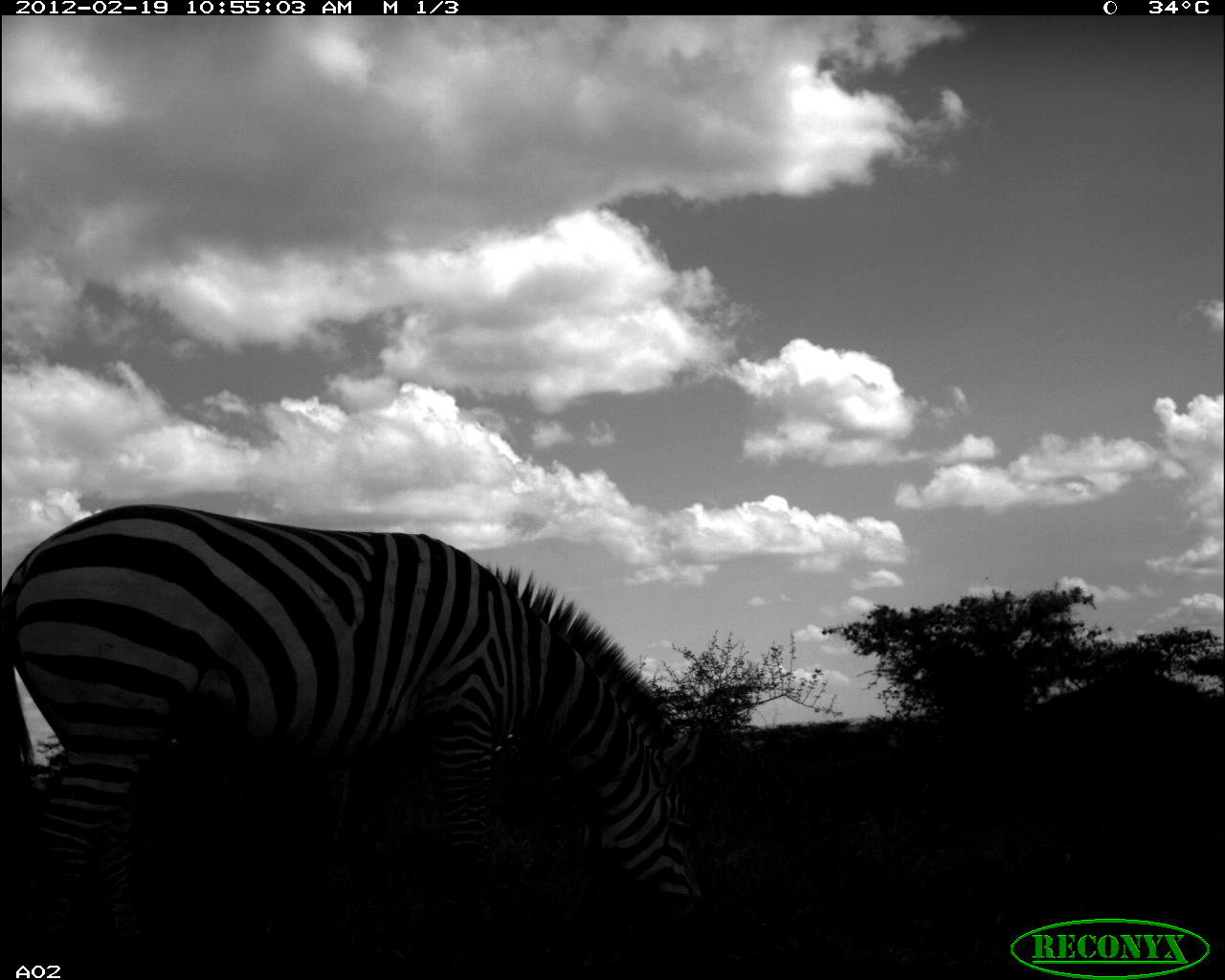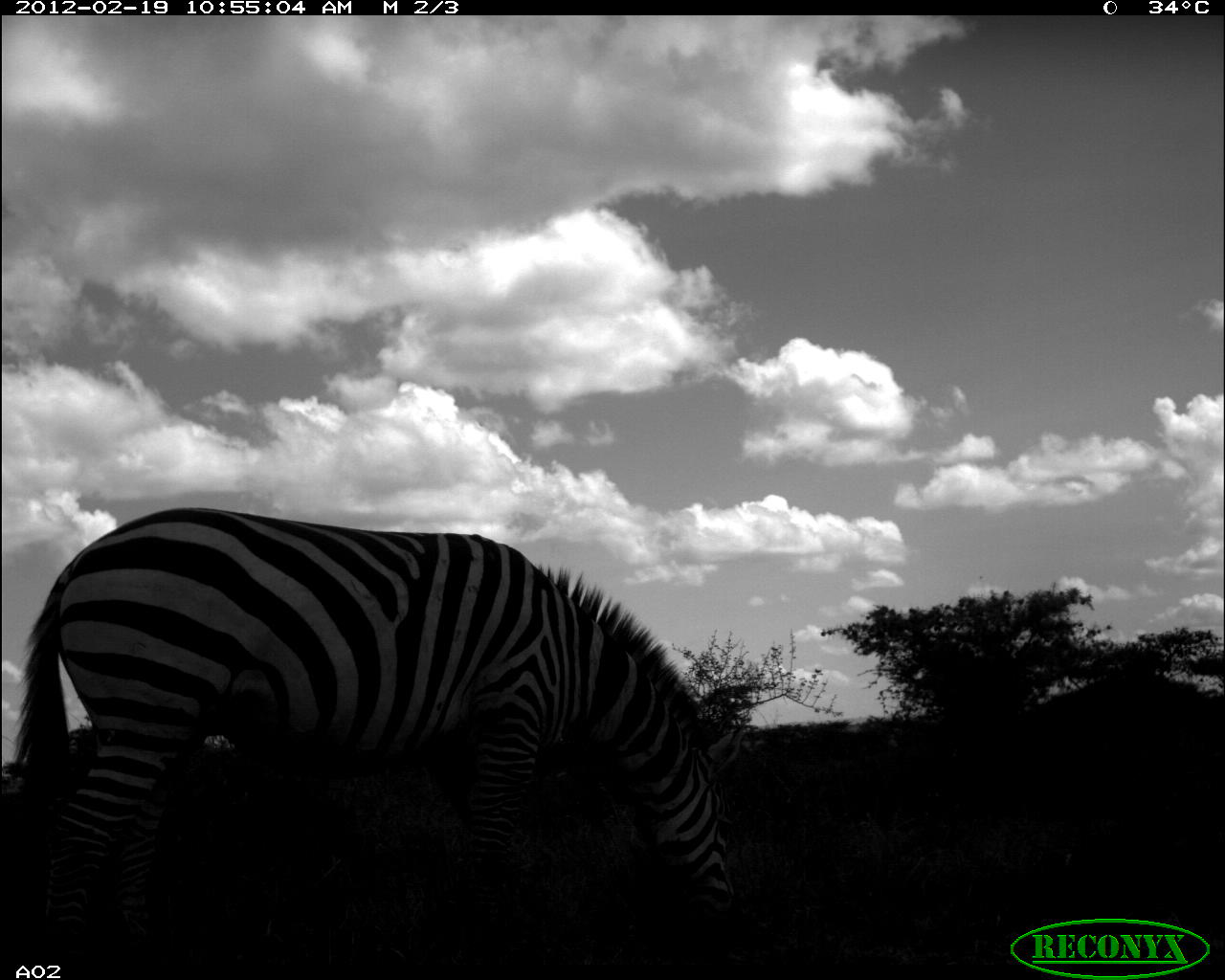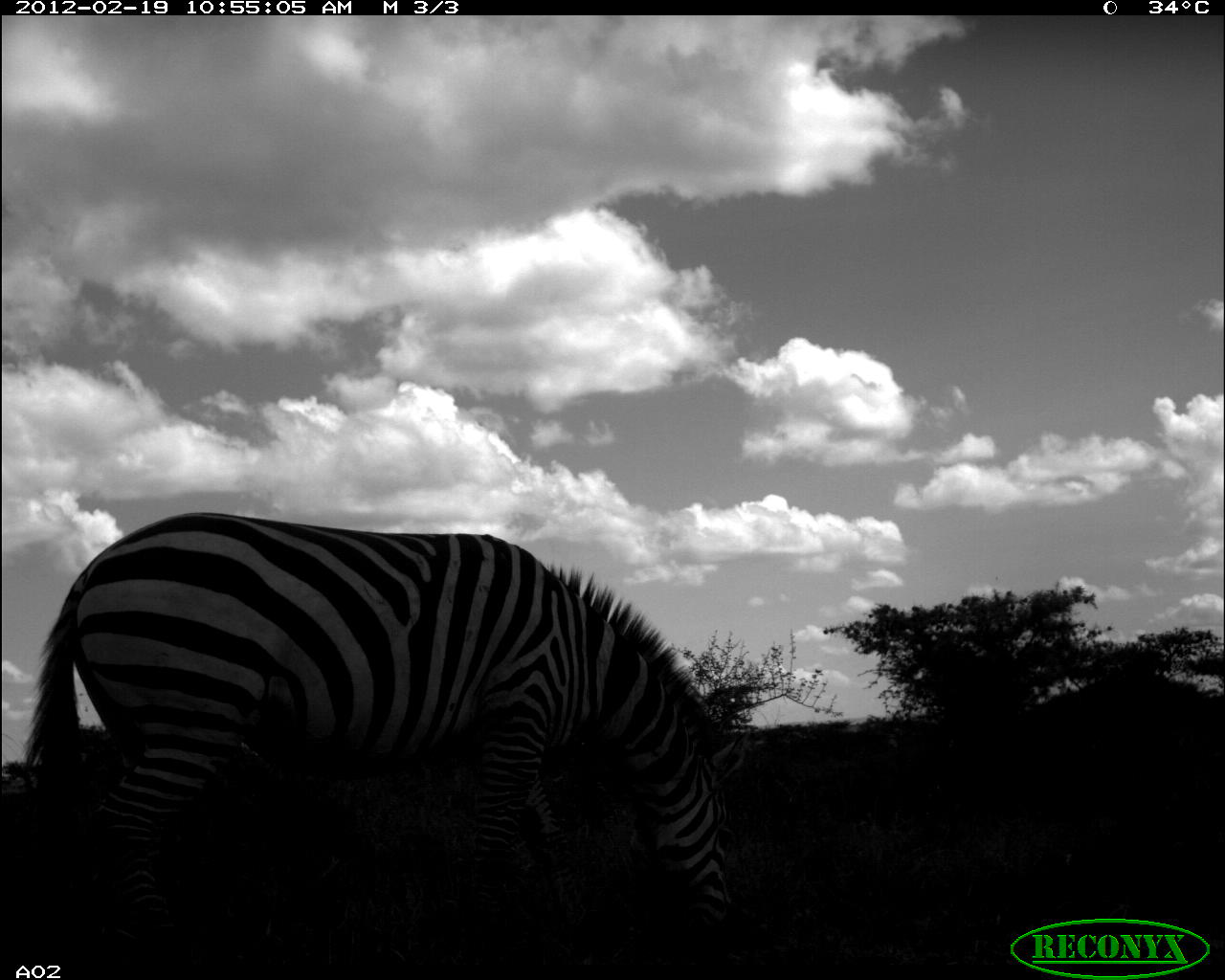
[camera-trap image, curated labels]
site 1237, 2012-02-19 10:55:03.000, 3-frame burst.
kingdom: Animalia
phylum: Chordata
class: Mammalia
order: Perissodactyla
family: Equidae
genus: Equus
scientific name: Equus quagga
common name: plains zebra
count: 1